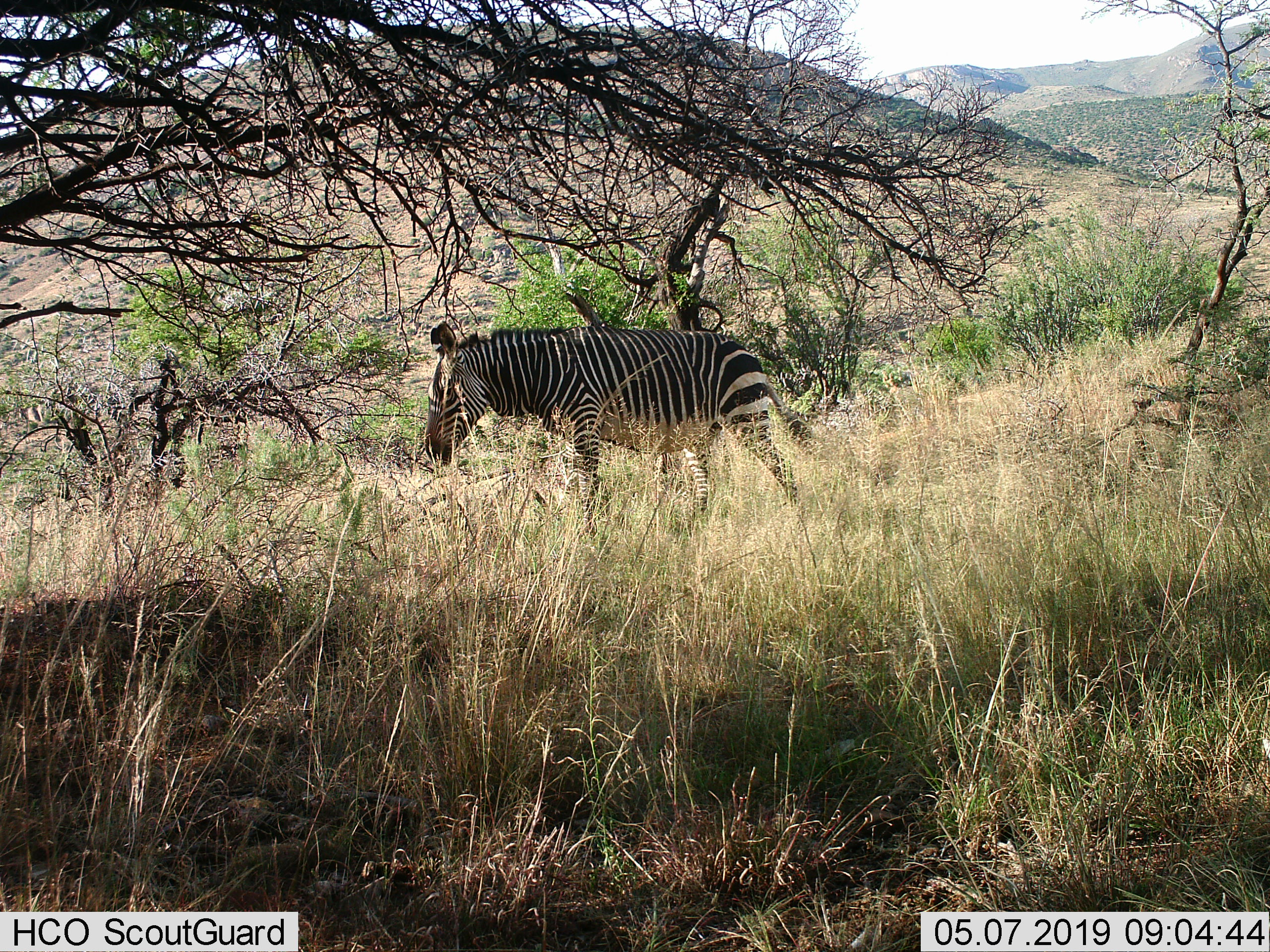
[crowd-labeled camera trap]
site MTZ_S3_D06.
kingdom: Animalia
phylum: Chordata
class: Mammalia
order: Perissodactyla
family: Equidae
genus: Equus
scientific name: Equus zebra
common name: mountain zebra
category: zebramountain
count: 1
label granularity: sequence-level